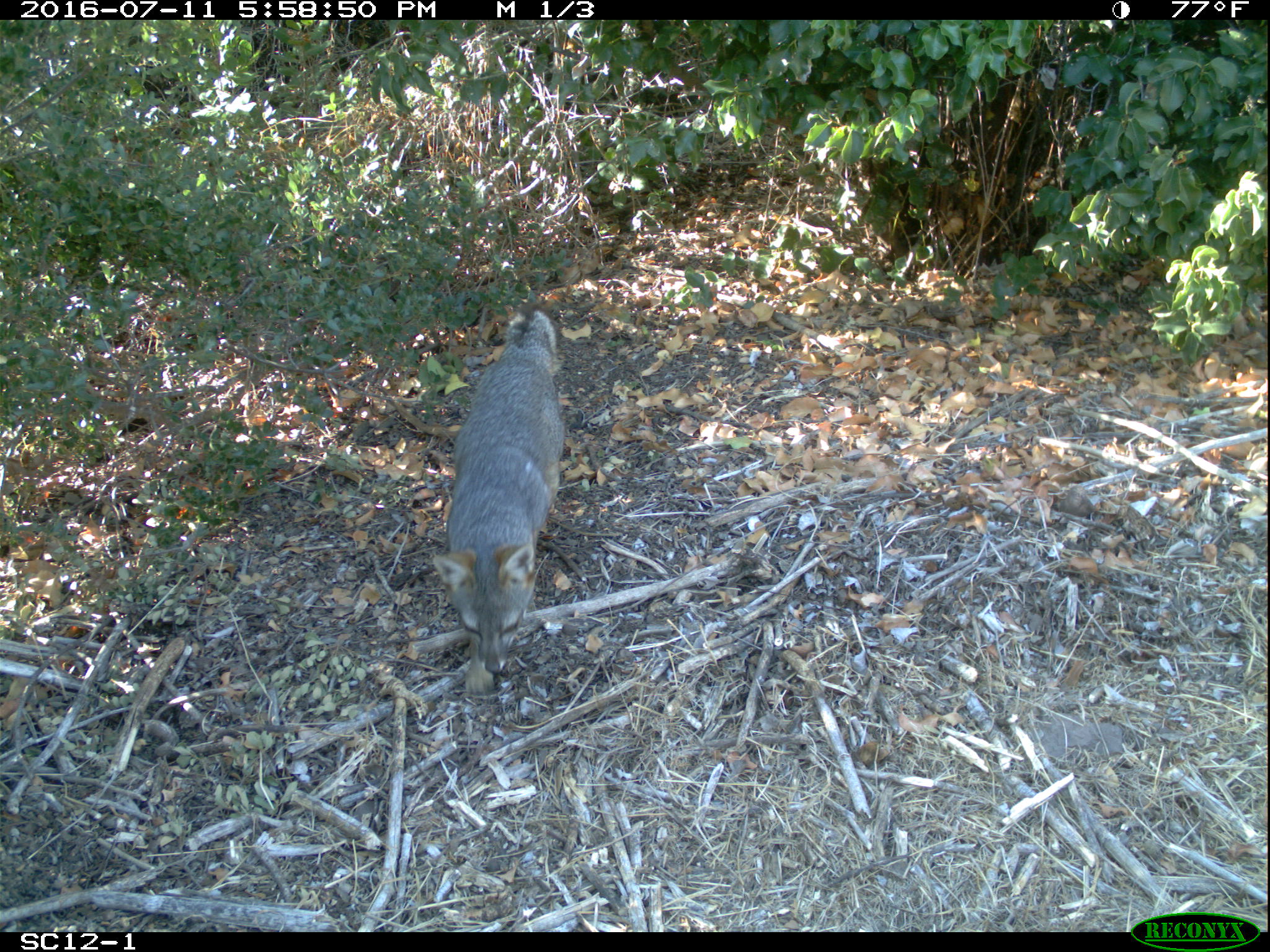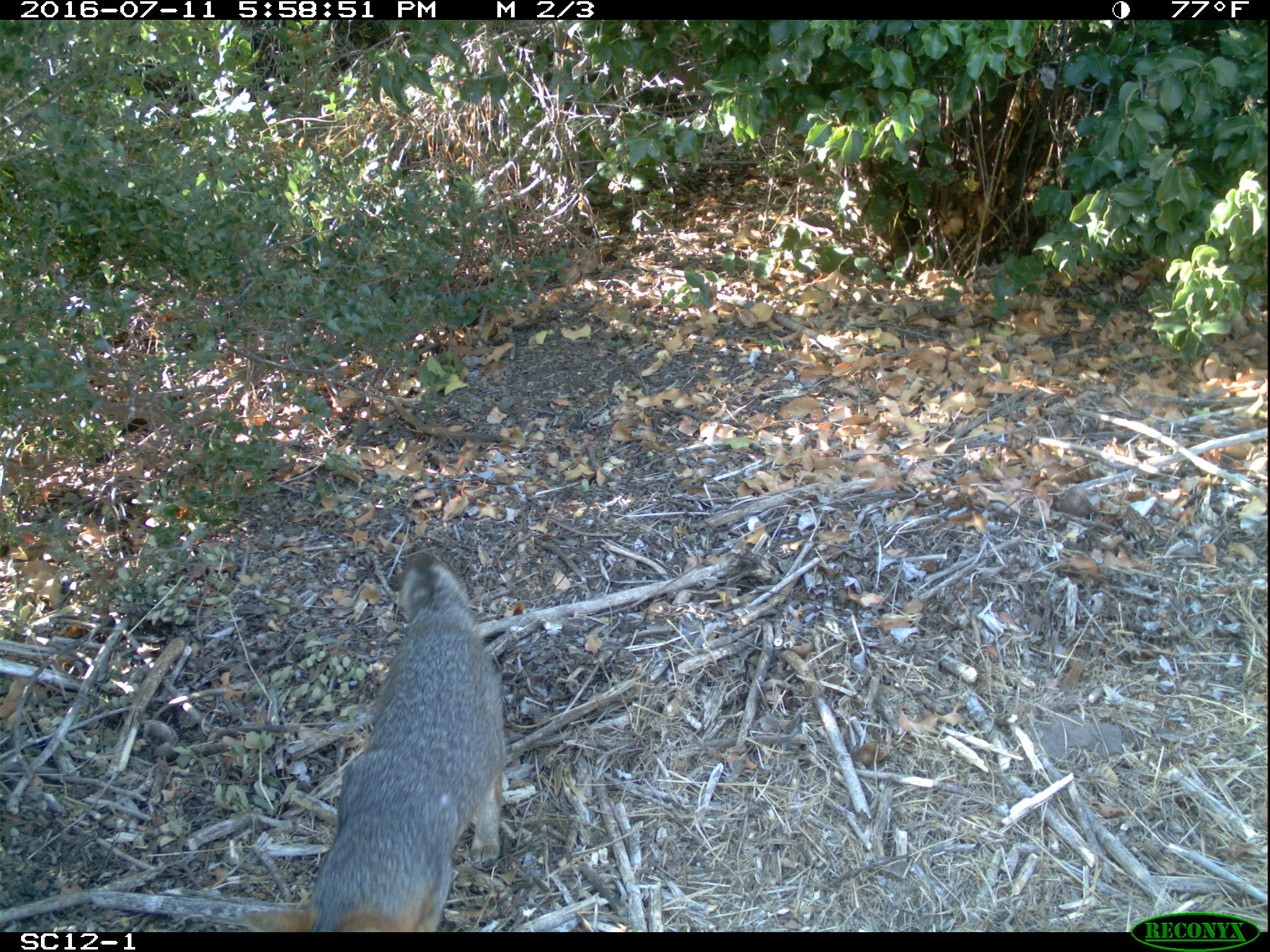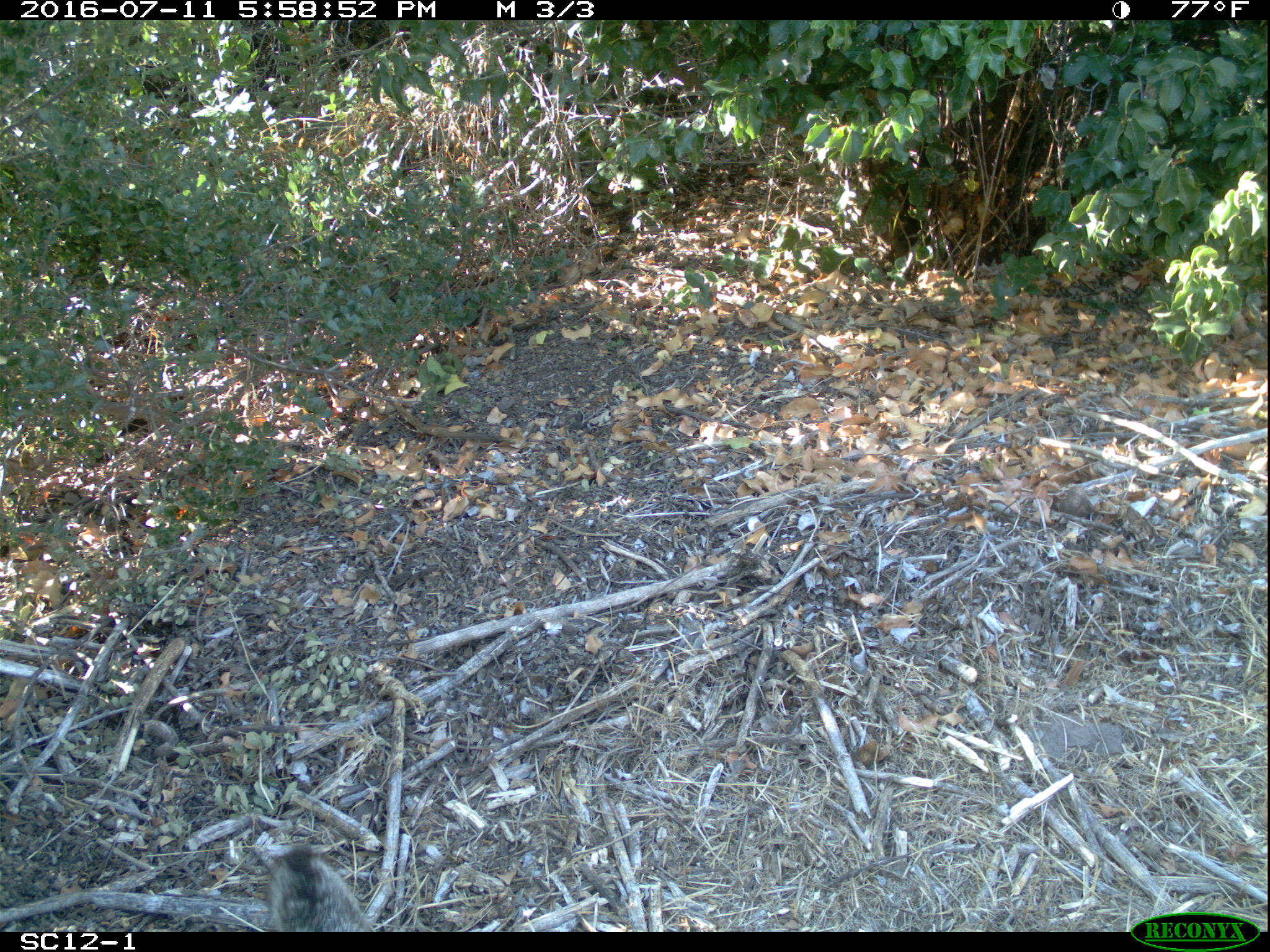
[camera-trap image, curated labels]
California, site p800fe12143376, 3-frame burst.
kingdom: Animalia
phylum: Chordata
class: Mammalia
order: Carnivora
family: Canidae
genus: Urocyon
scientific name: Urocyon littoralis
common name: island fox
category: fox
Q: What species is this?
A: Fox (island fox) (Urocyon littoralis).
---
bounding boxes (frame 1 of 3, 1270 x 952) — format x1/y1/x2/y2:
fox: 432/302/564/693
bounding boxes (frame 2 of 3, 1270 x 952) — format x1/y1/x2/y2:
fox: 241/554/505/932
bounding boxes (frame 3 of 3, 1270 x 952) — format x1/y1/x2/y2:
fox: 265/843/376/930